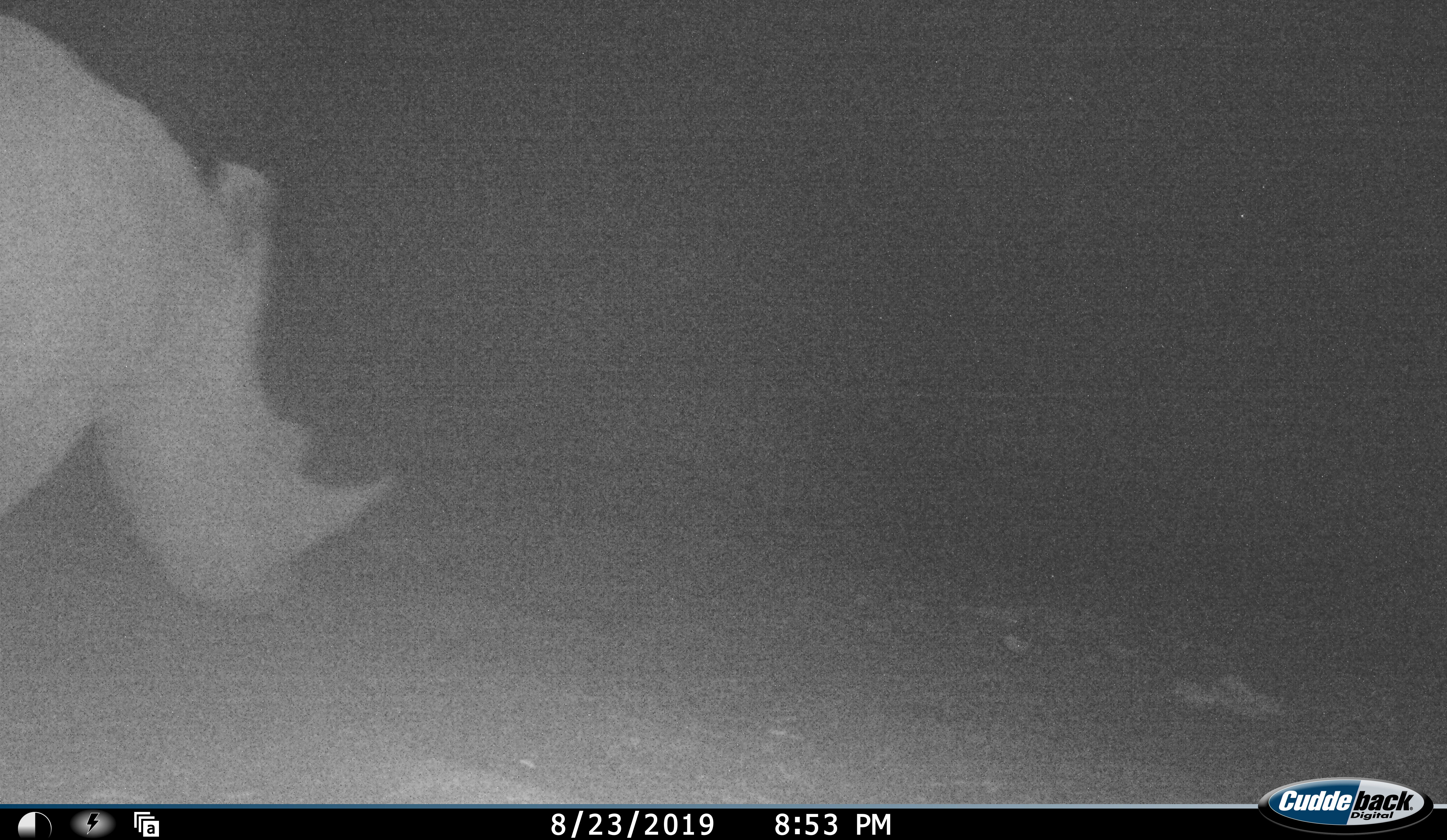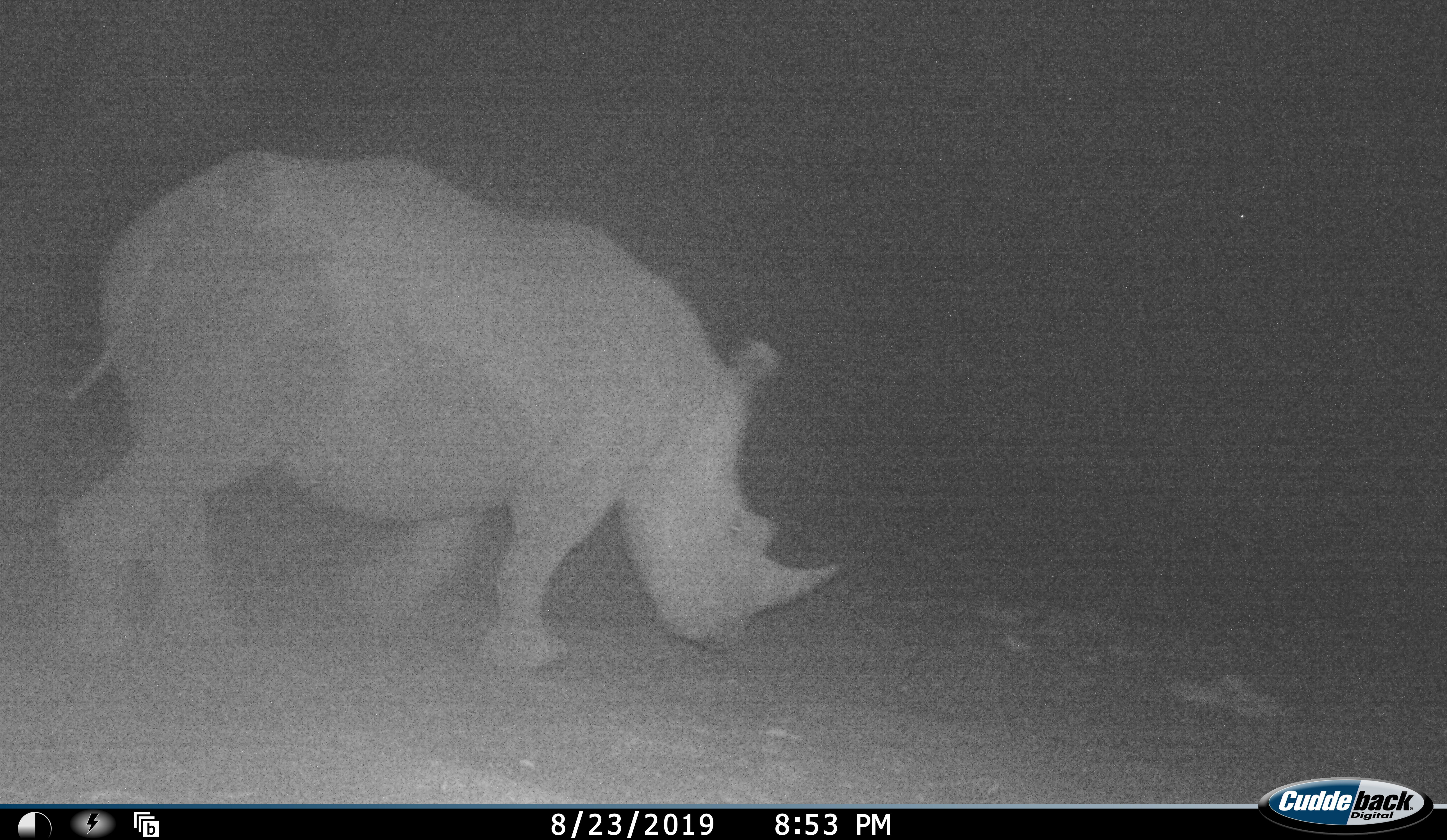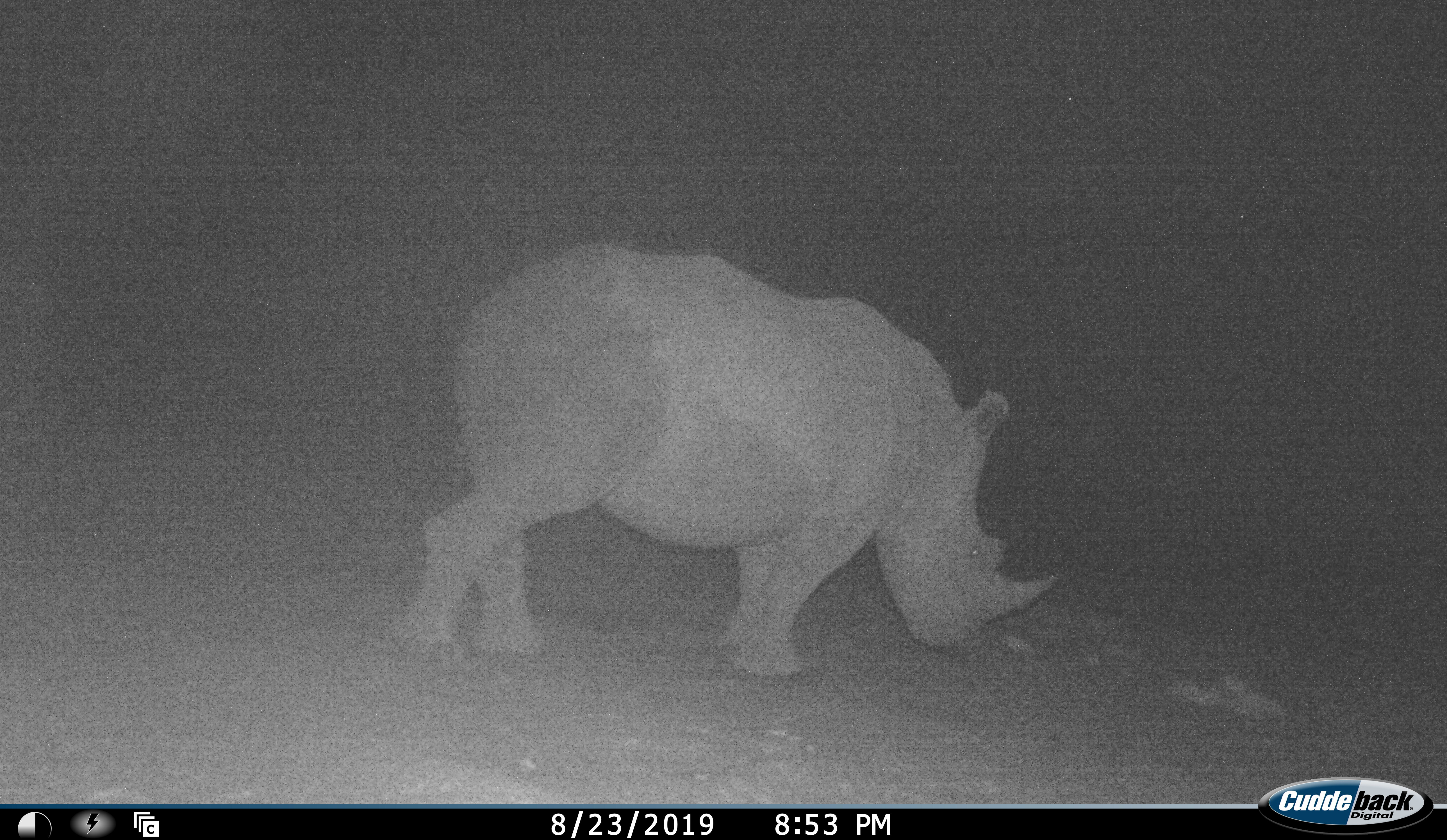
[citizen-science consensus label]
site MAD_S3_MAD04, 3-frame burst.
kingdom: Animalia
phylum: Chordata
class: Mammalia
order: Perissodactyla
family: Rhinocerotidae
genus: Ceratotherium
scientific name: Ceratotherium simum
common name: white rhinoceros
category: rhinoceroswhite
Rhinoceroswhite (white rhinoceros) (Ceratotherium simum), count 1. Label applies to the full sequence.